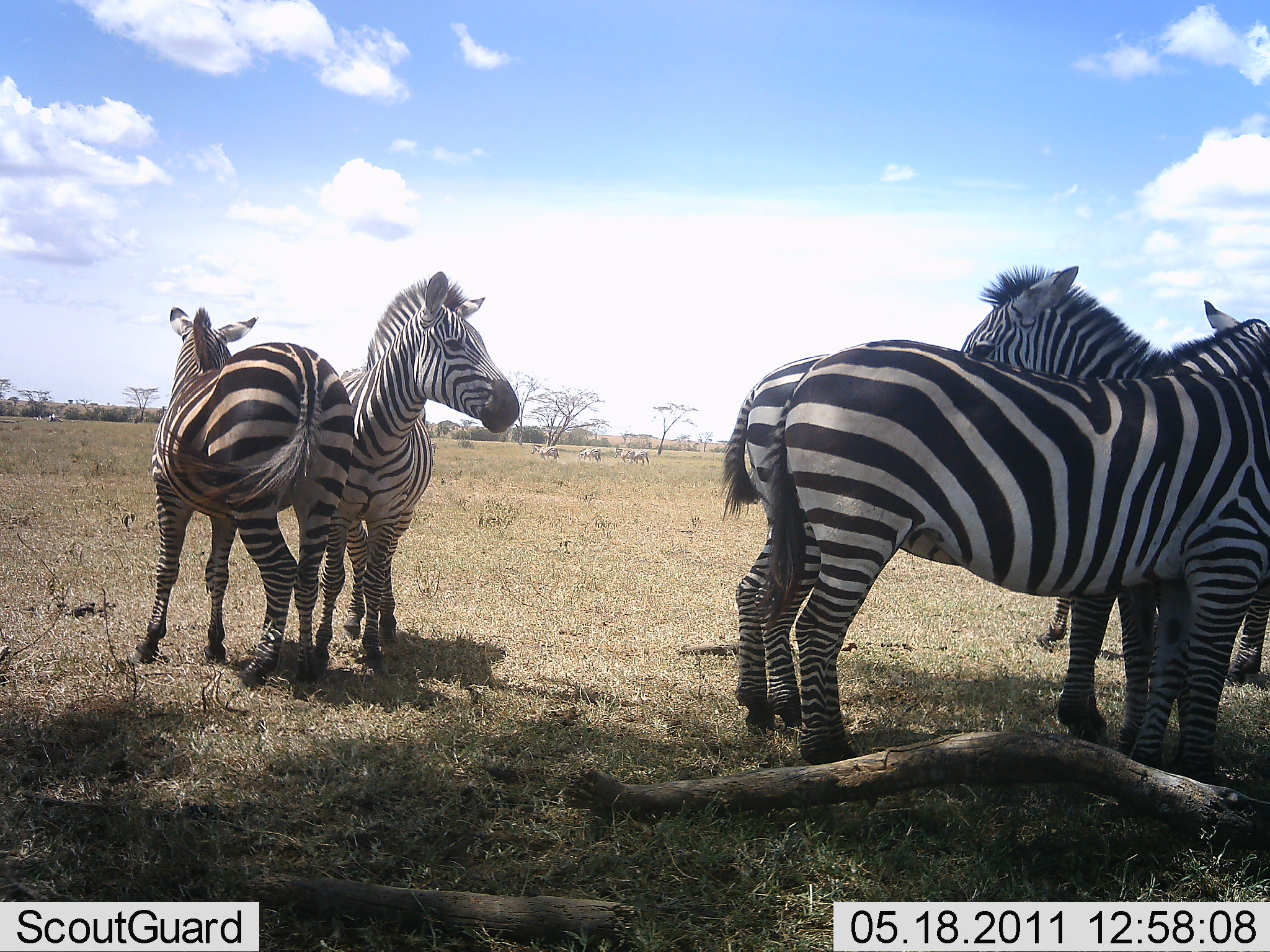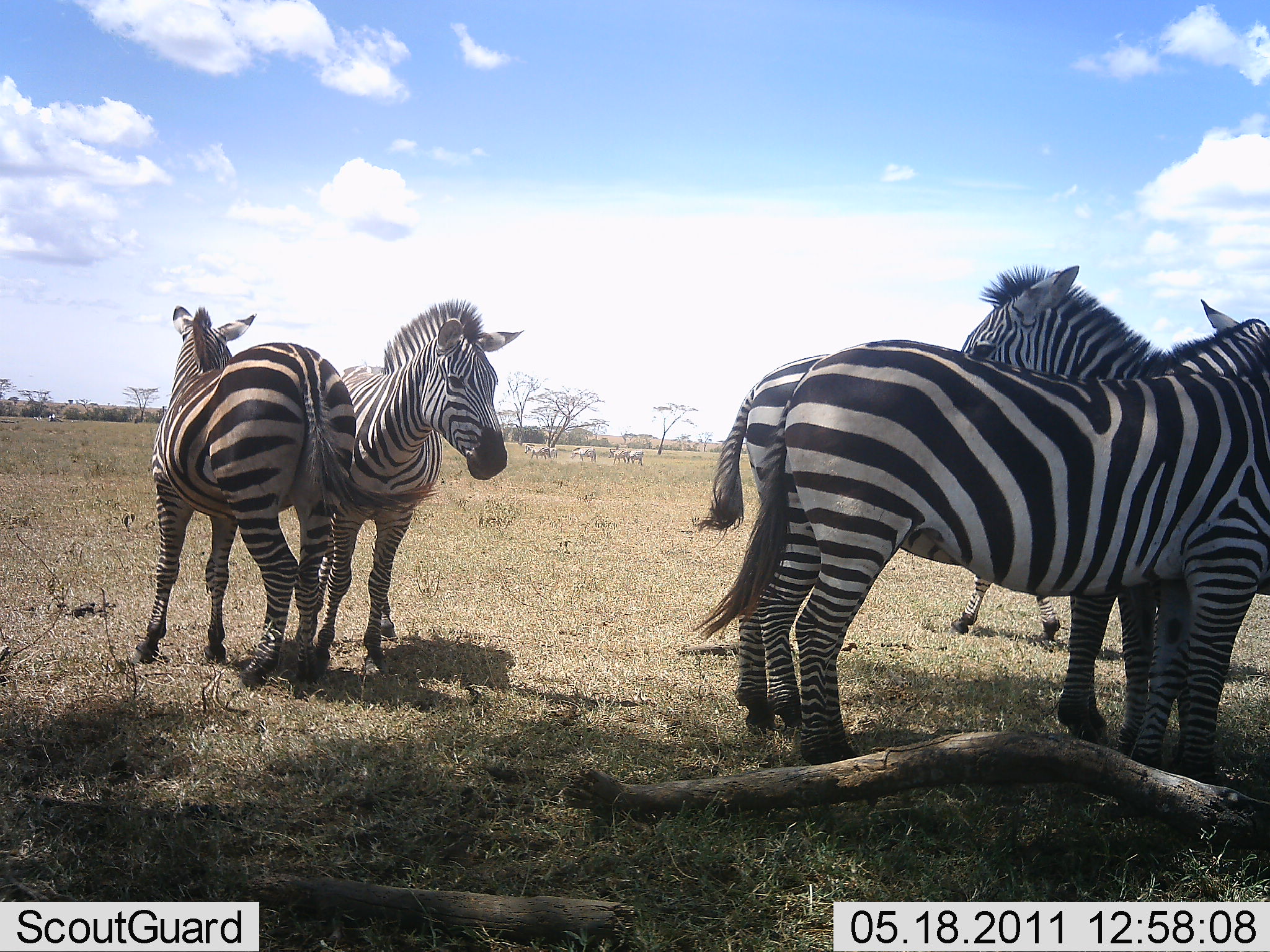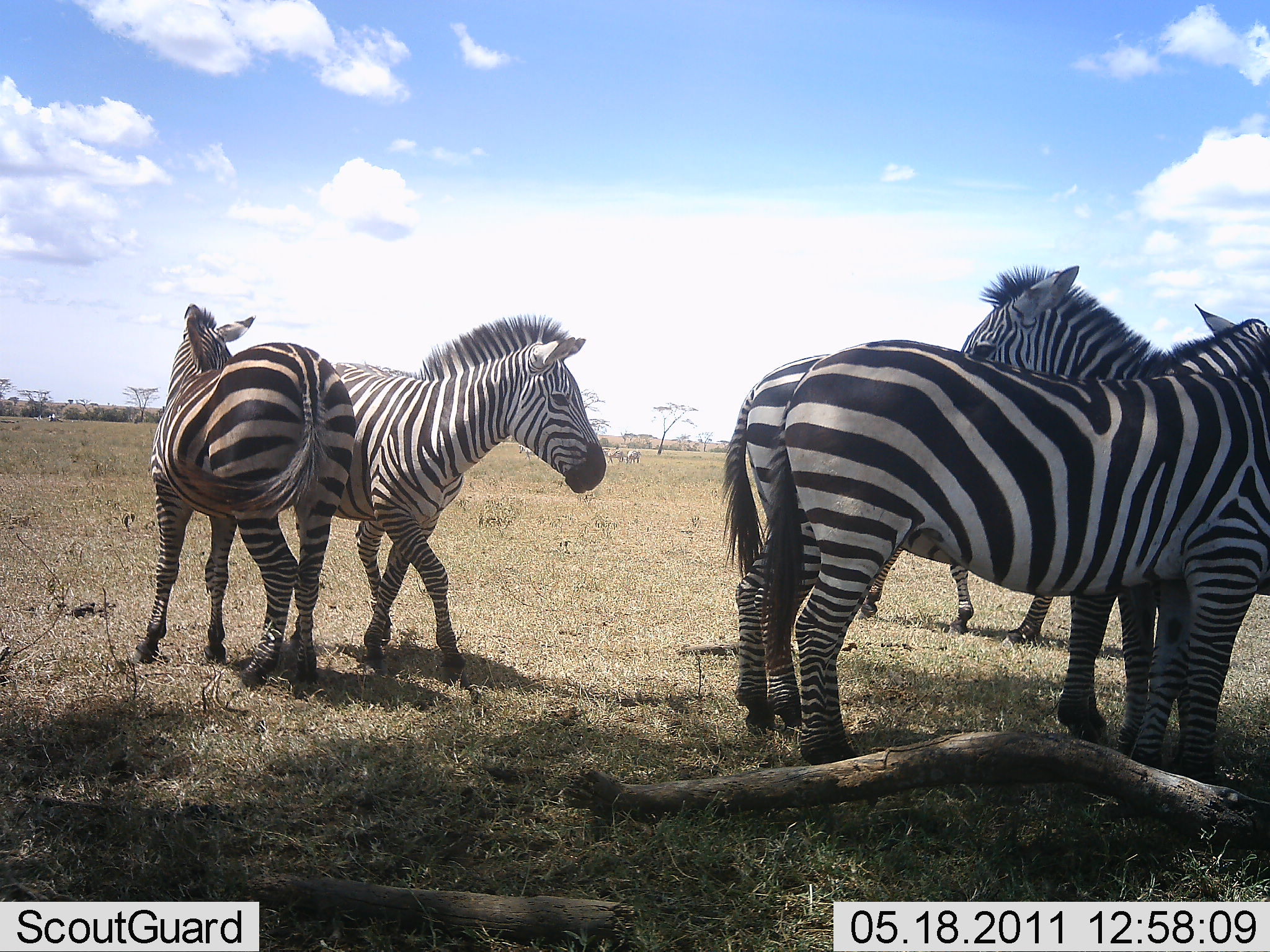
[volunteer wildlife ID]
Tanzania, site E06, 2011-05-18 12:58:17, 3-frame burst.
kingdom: Animalia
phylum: Chordata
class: Mammalia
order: Perissodactyla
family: Equidae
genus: Equus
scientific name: Equus quagga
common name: plains zebra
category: zebra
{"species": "zebra (plains zebra) (Equus quagga)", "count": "6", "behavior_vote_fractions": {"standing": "100%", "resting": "8%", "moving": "33%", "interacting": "17%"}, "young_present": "0%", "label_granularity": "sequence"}